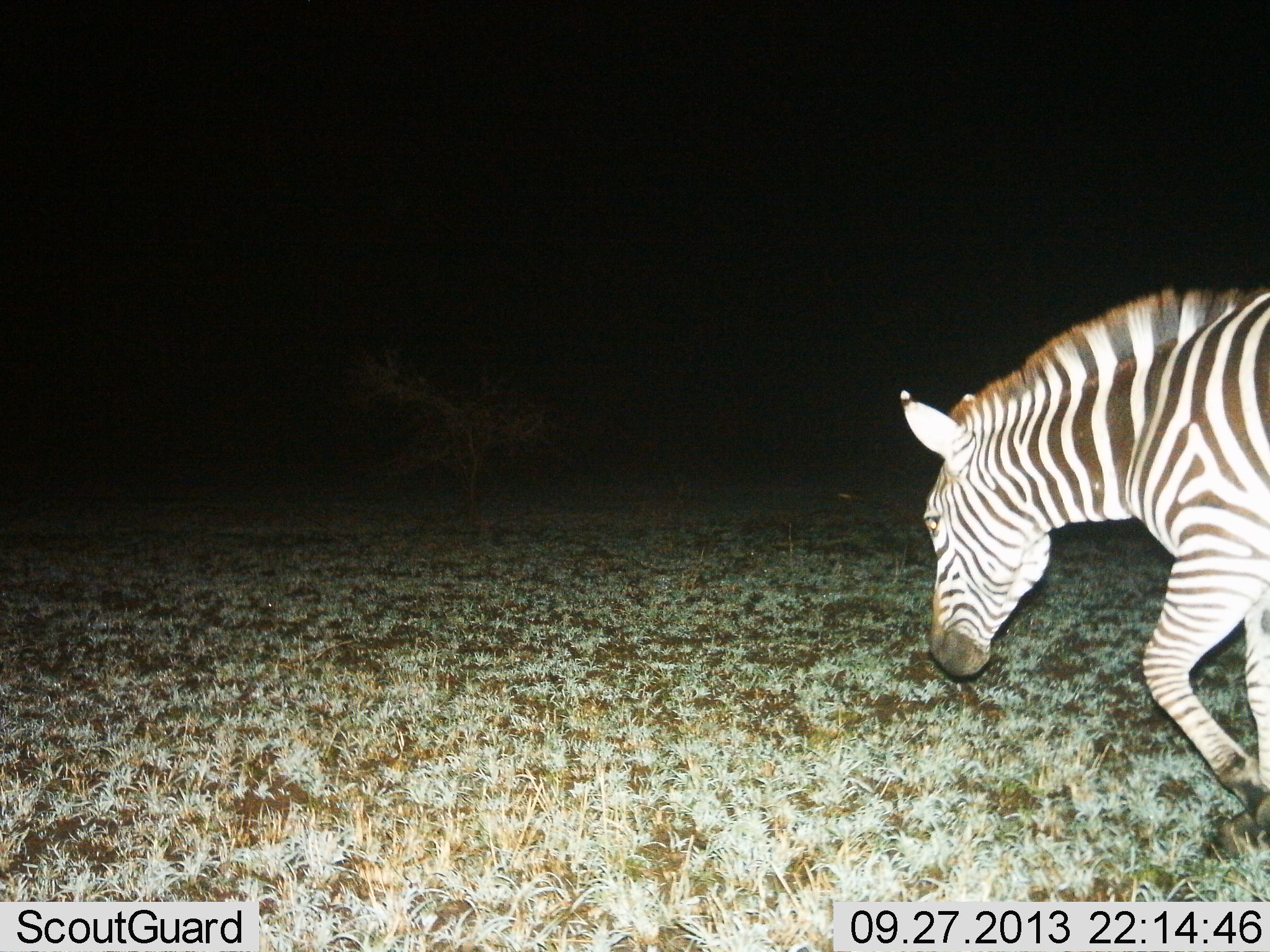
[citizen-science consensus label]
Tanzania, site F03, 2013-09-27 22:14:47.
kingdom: Animalia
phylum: Chordata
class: Mammalia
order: Perissodactyla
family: Equidae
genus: Equus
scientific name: Equus quagga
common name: plains zebra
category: zebra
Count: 1.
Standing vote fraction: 10%.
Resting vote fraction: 0%.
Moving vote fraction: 100%.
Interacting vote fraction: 0%.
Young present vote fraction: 0%.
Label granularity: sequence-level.